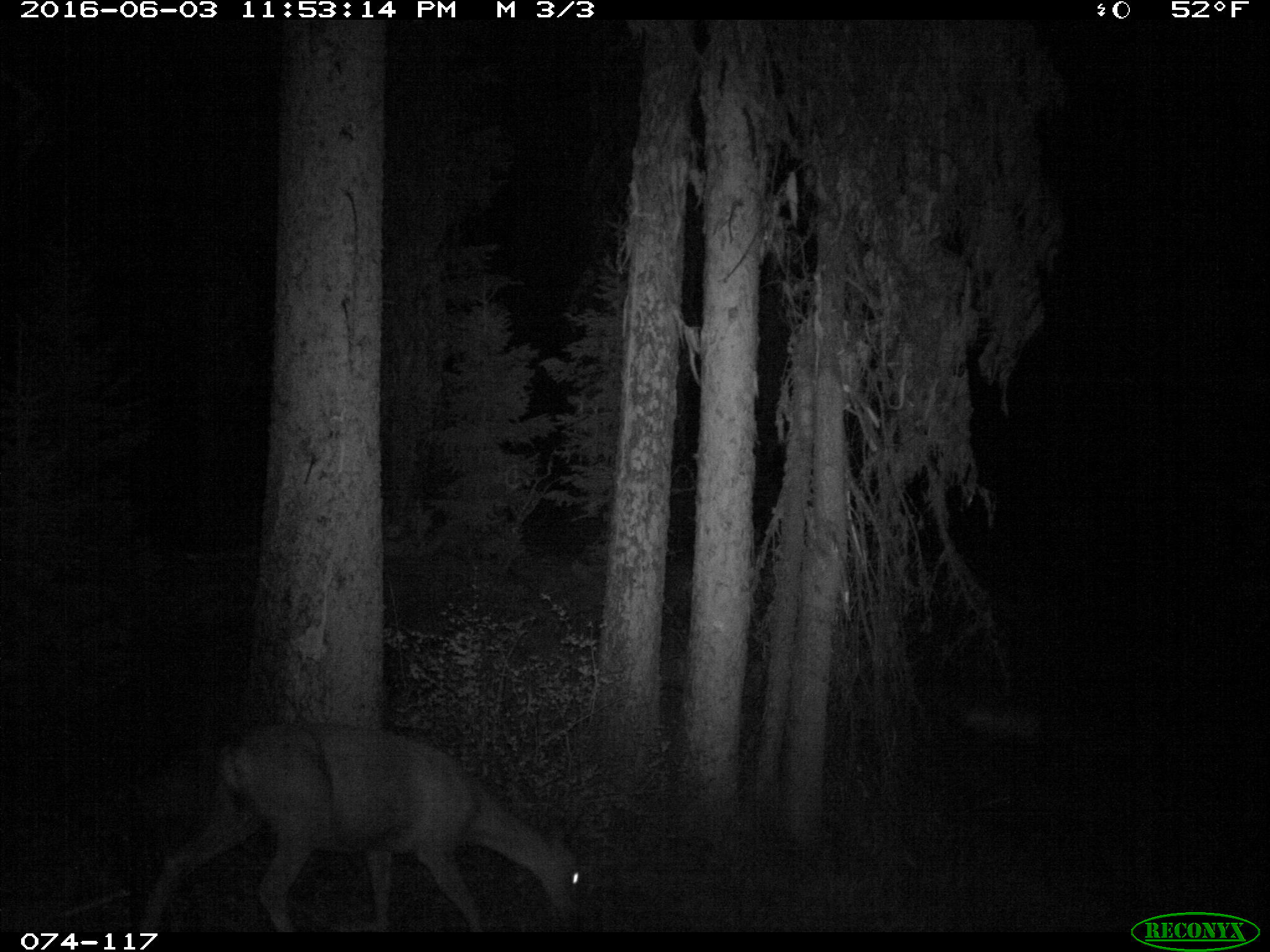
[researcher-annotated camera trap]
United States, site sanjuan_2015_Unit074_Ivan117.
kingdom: Animalia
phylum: Chordata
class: Mammalia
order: Artiodactyla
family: Cervidae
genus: Odocoileus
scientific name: Odocoileus hemionus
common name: mule deer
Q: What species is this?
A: Odocoileus hemionus (mule deer).